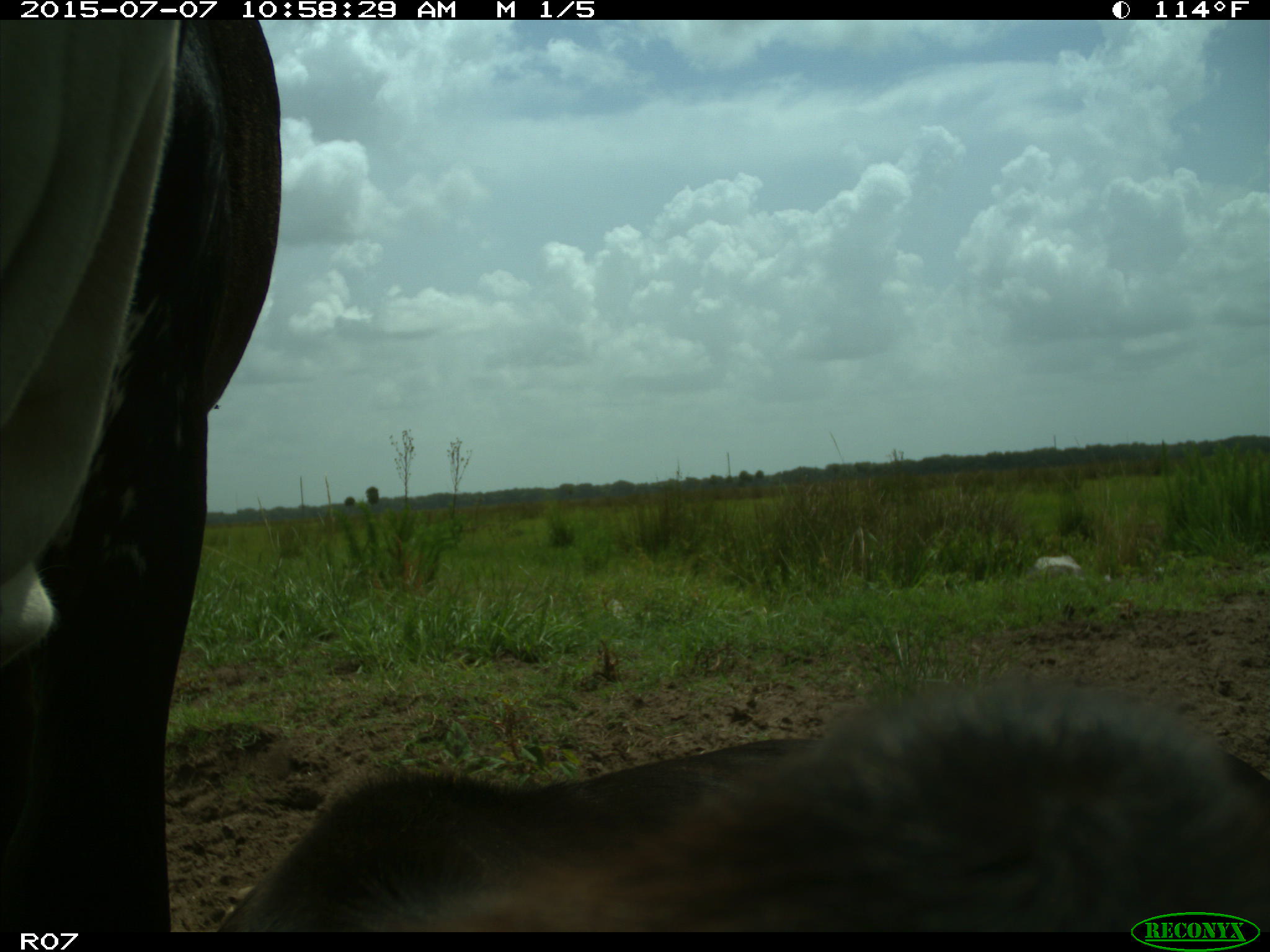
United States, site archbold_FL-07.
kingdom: Animalia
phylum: Chordata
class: Mammalia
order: Artiodactyla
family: Bovidae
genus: Bos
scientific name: Bos taurus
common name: domestic cow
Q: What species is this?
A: Bos taurus (domestic cow).